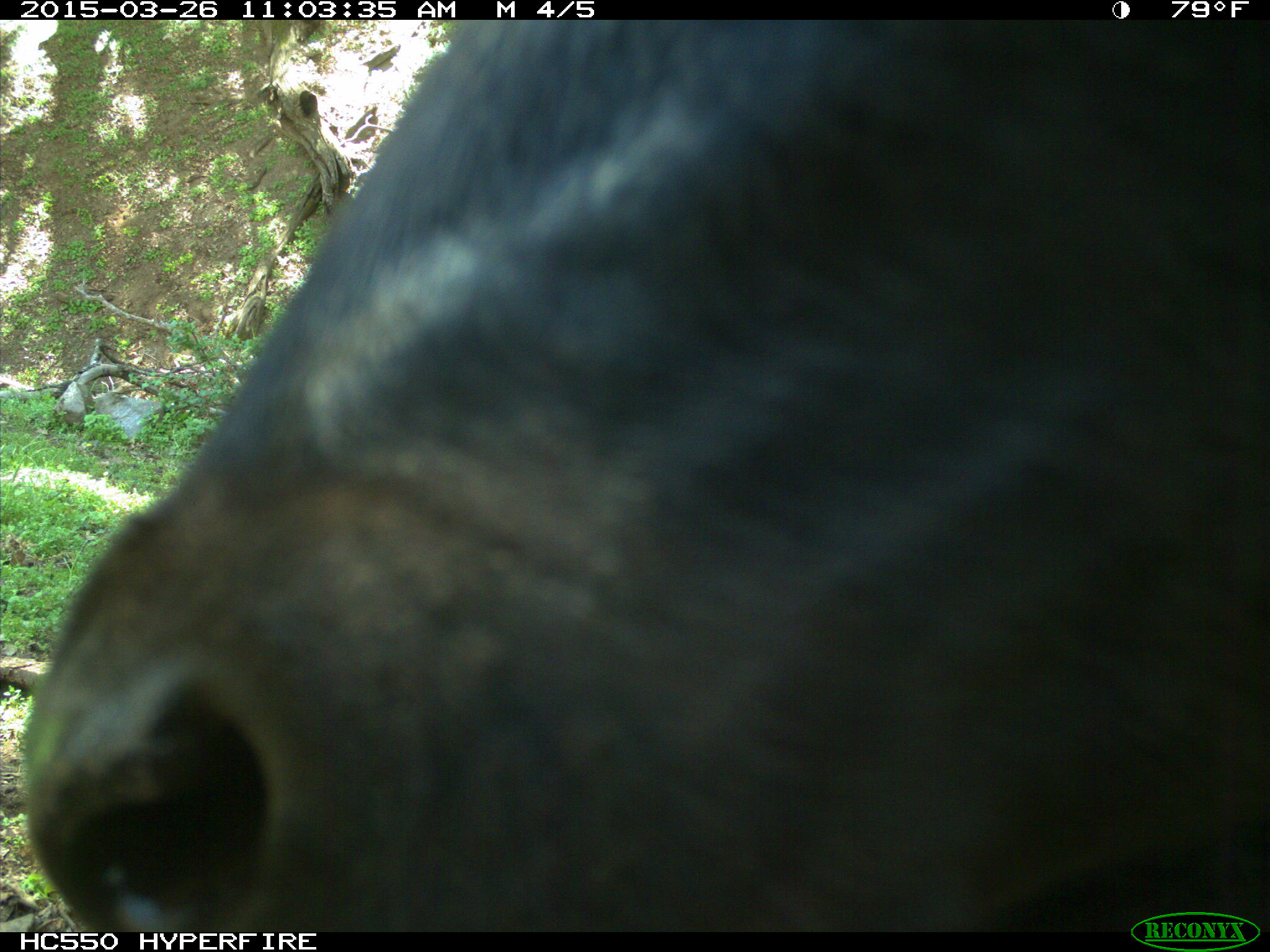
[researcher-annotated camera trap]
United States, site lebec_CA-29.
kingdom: Animalia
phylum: Chordata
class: Mammalia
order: Artiodactyla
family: Bovidae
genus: Bos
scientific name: Bos taurus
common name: domestic cow